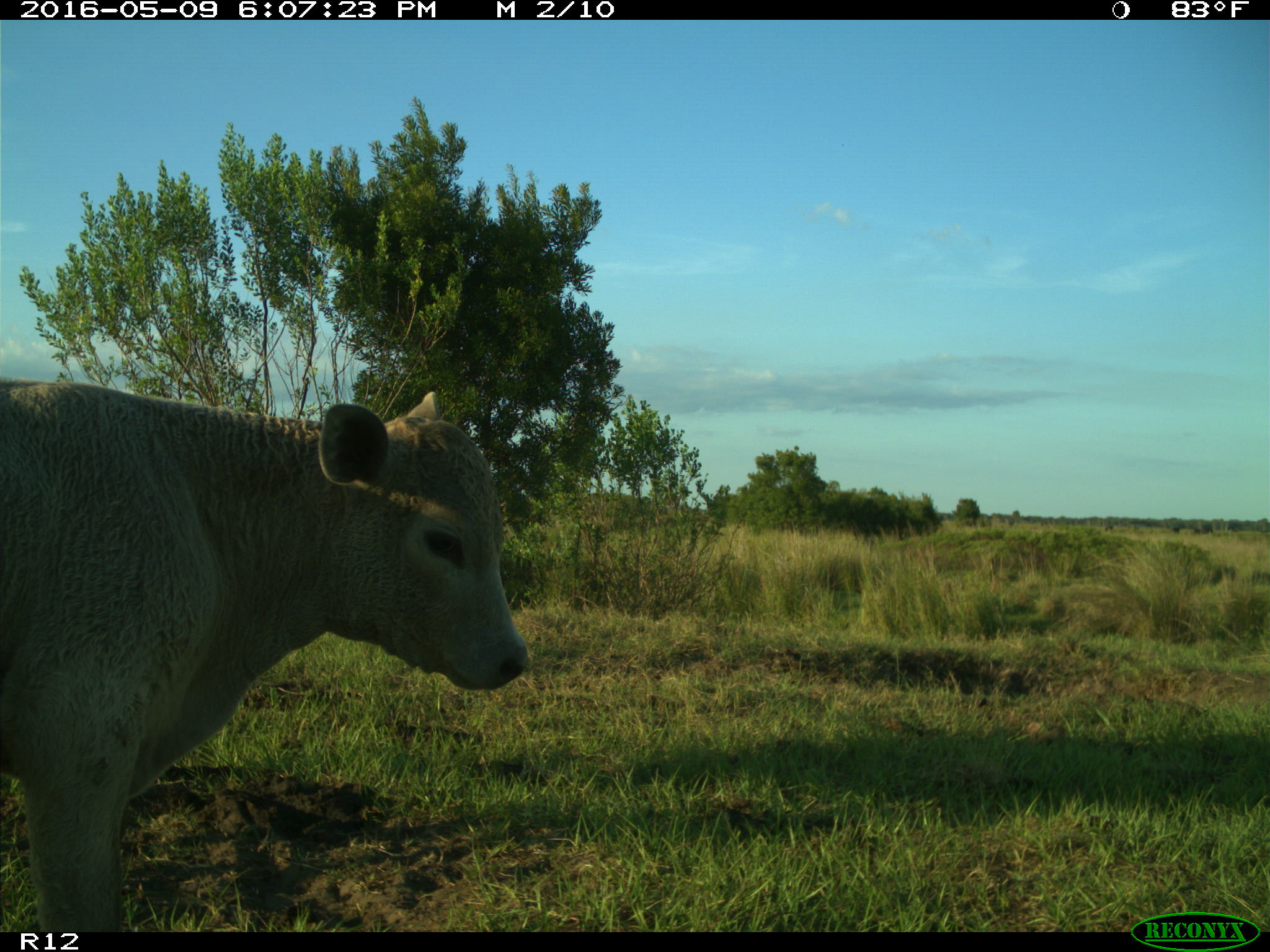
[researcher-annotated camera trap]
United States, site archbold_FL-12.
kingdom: Animalia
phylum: Chordata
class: Mammalia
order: Artiodactyla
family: Bovidae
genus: Bos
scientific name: Bos taurus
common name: domestic cow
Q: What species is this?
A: Bos taurus (domestic cow).